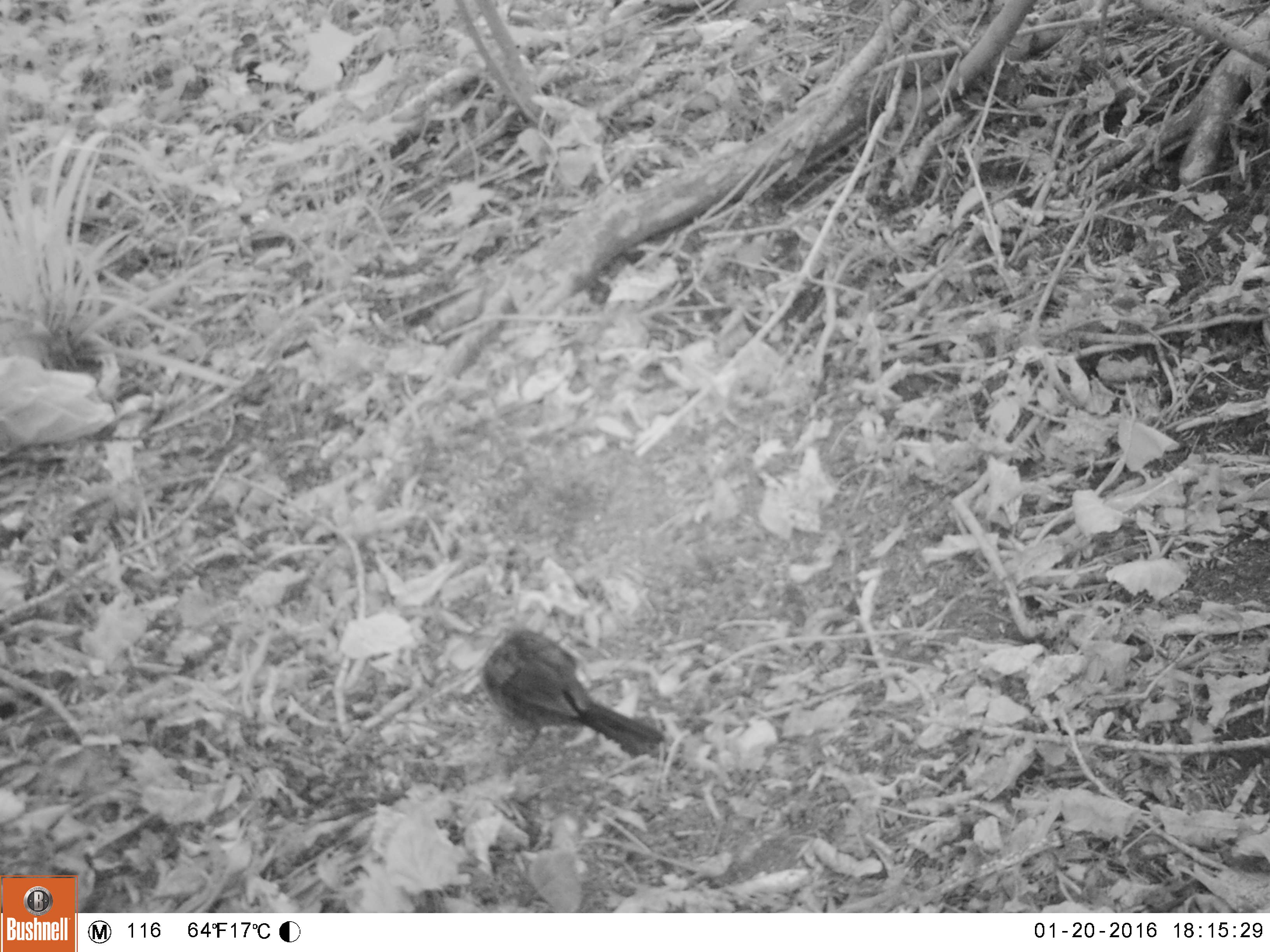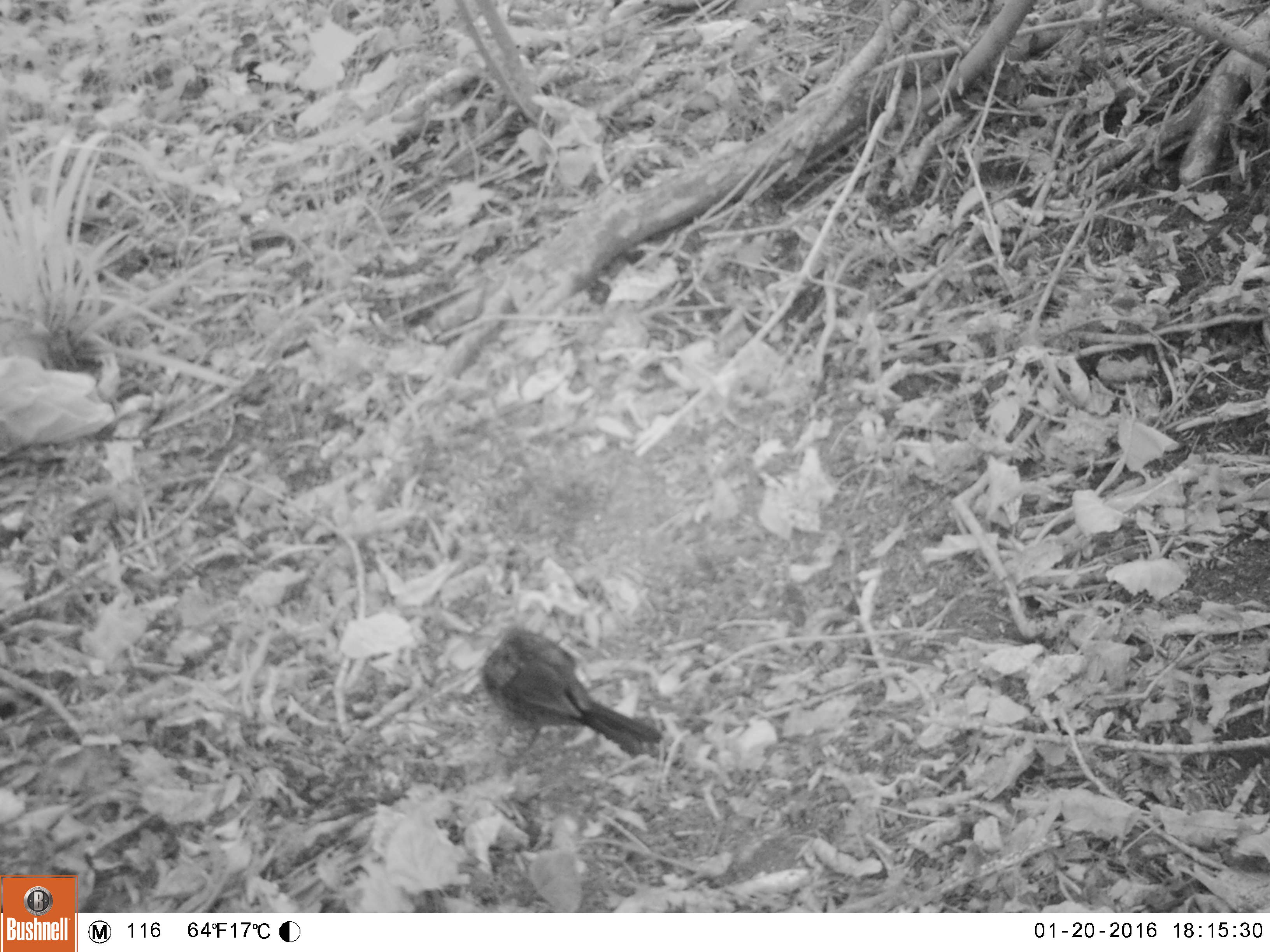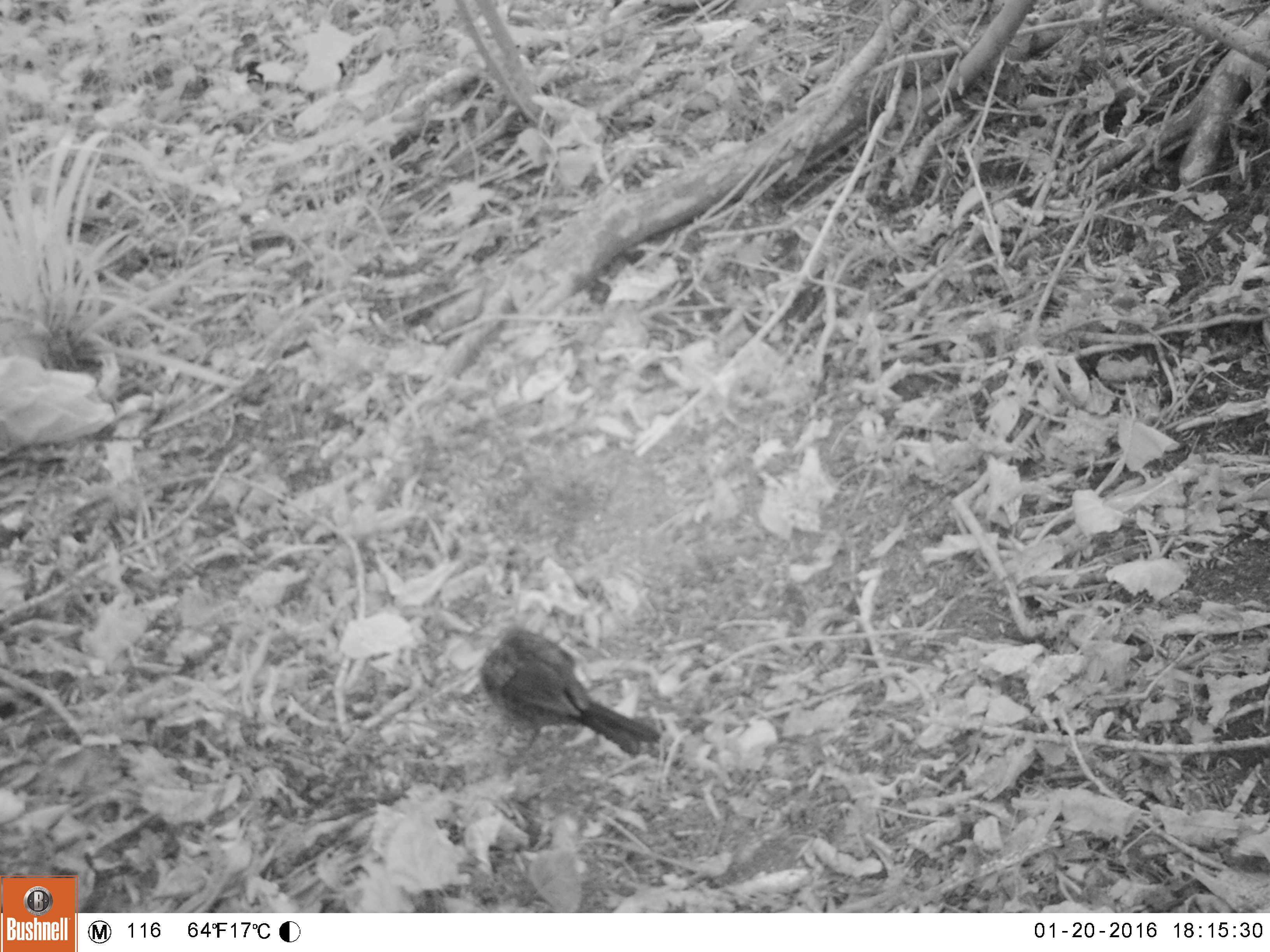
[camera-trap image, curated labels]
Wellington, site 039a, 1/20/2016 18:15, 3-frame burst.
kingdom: Animalia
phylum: Chordata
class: Aves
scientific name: Aves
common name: bird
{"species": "bird (Aves)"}